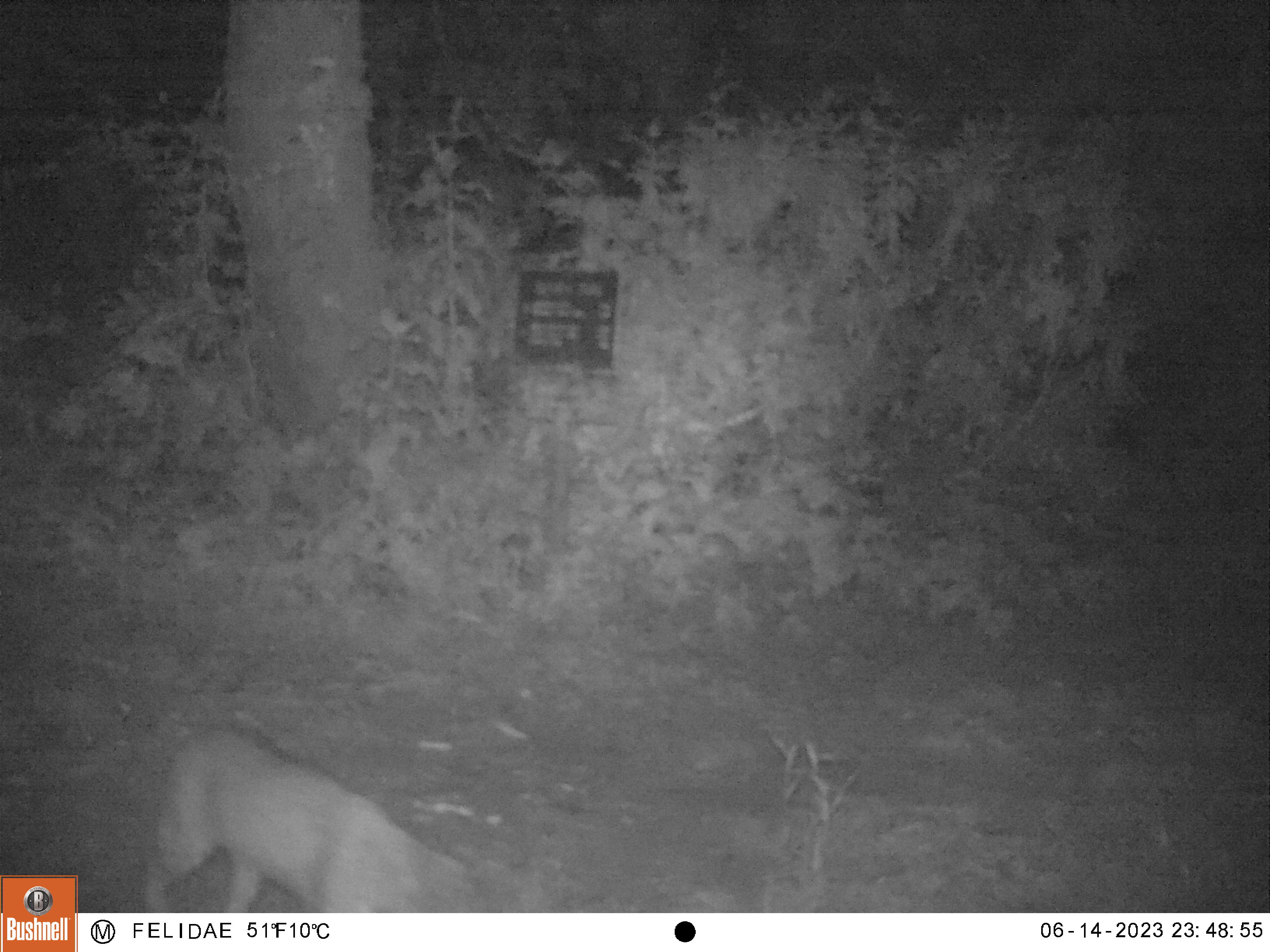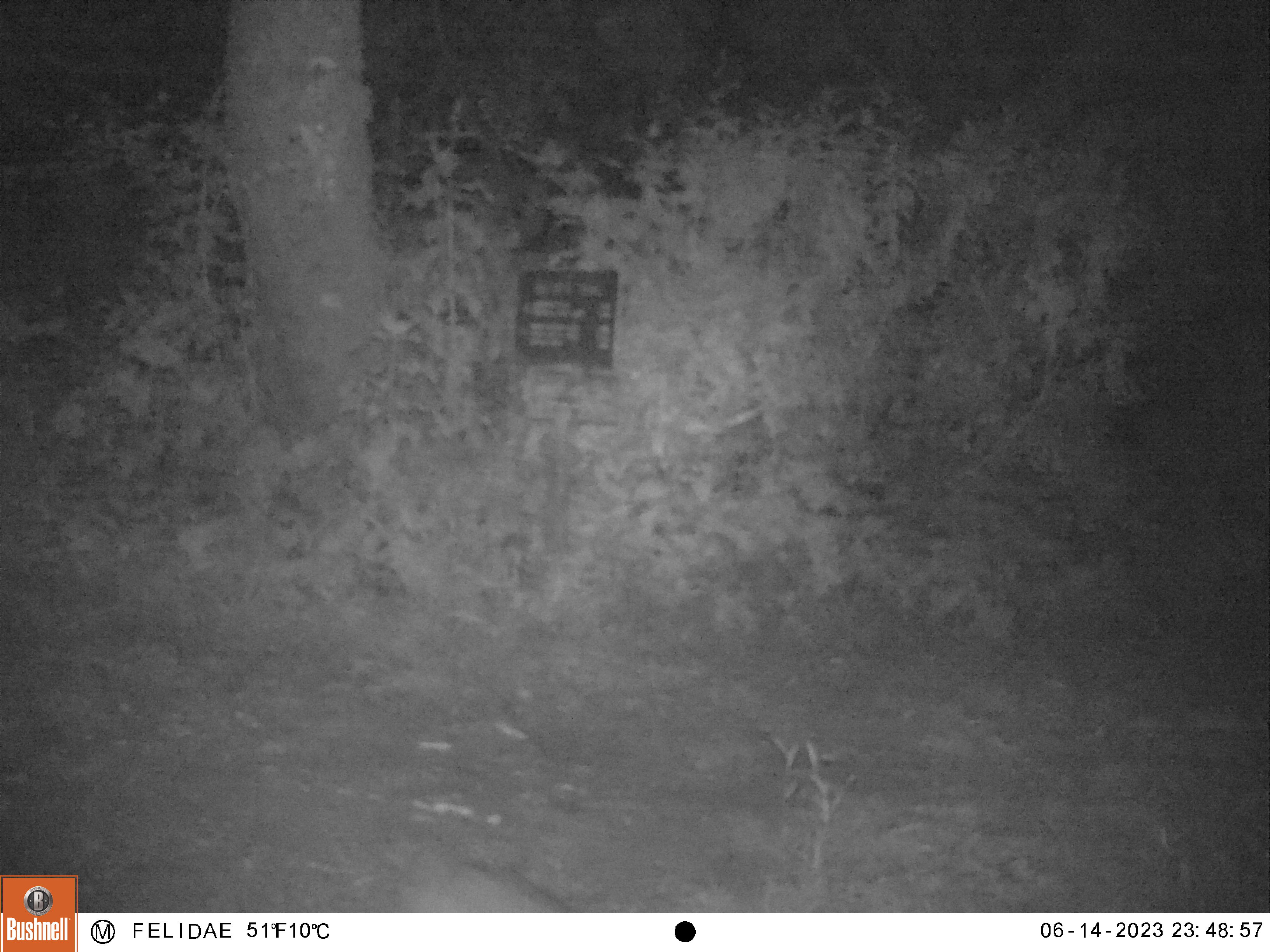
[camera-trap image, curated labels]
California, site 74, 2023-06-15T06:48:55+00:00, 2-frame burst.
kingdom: Animalia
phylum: Chordata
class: Mammalia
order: Carnivora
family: Felidae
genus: Lynx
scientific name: Lynx rufus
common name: bobcat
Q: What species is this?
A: Bobcat (Lynx rufus).